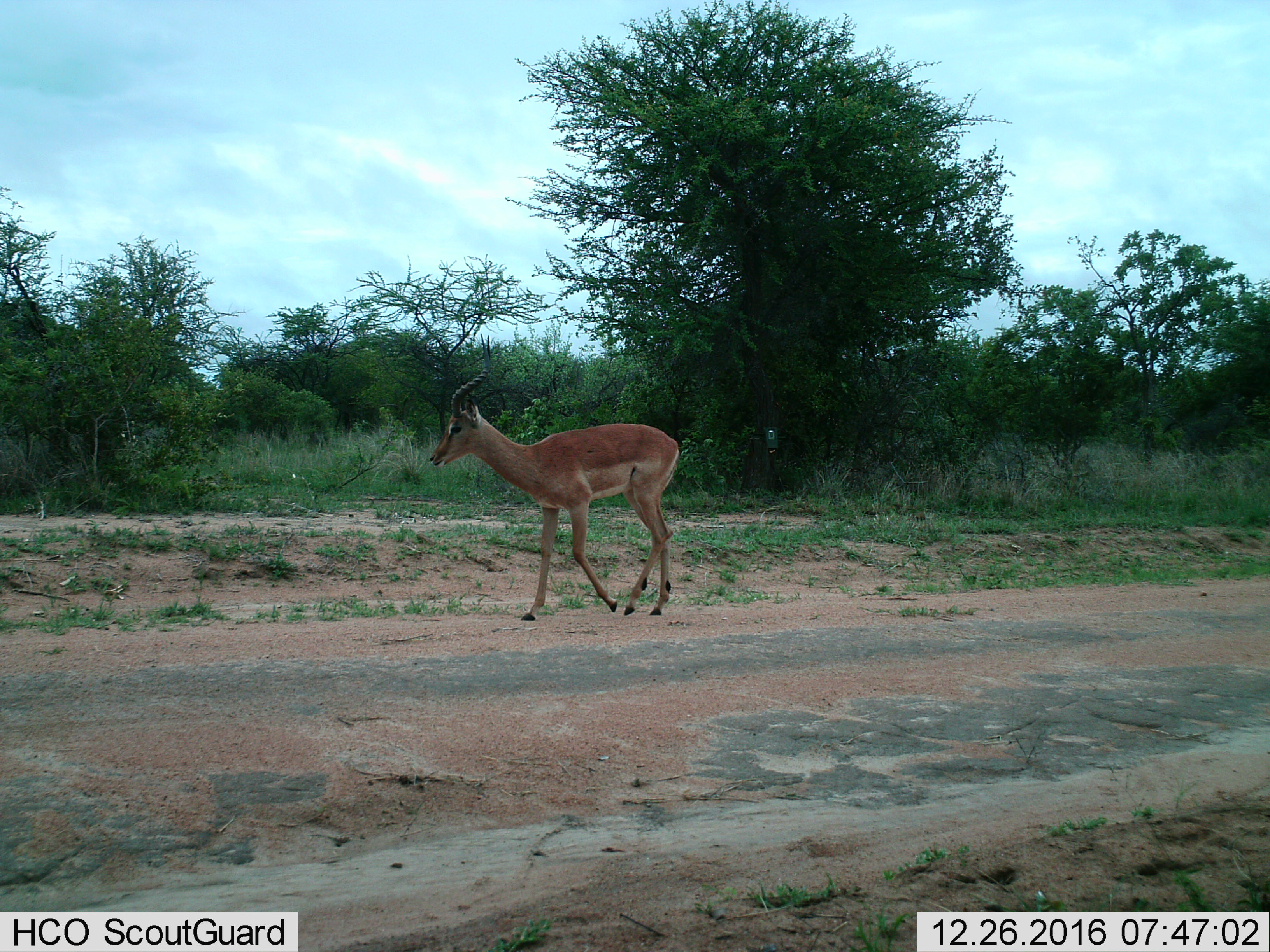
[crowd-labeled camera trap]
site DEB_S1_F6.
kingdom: Animalia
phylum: Chordata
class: Mammalia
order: Artiodactyla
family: Bovidae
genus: Aepyceros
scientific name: Aepyceros melampus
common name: impala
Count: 1.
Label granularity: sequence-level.